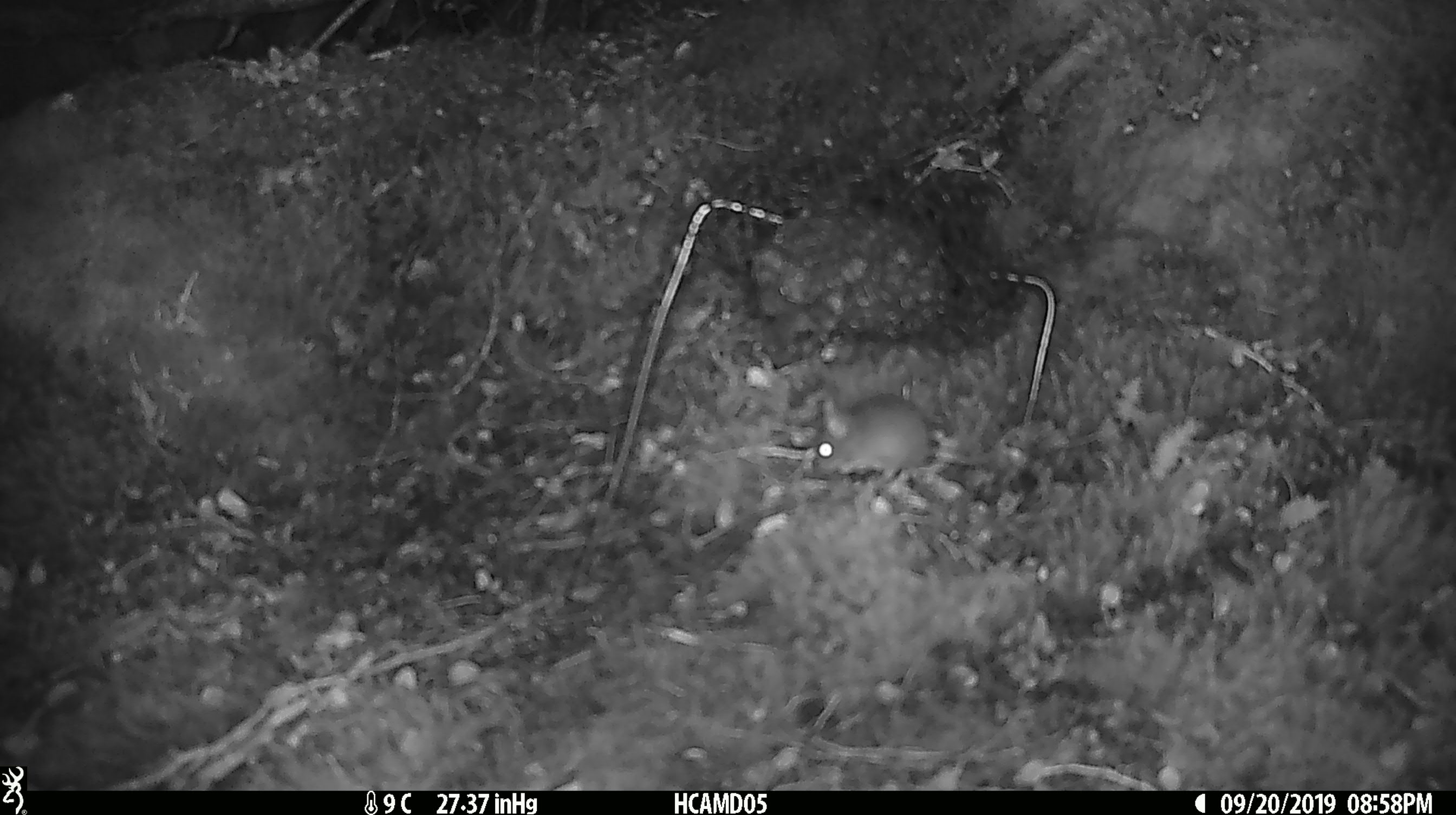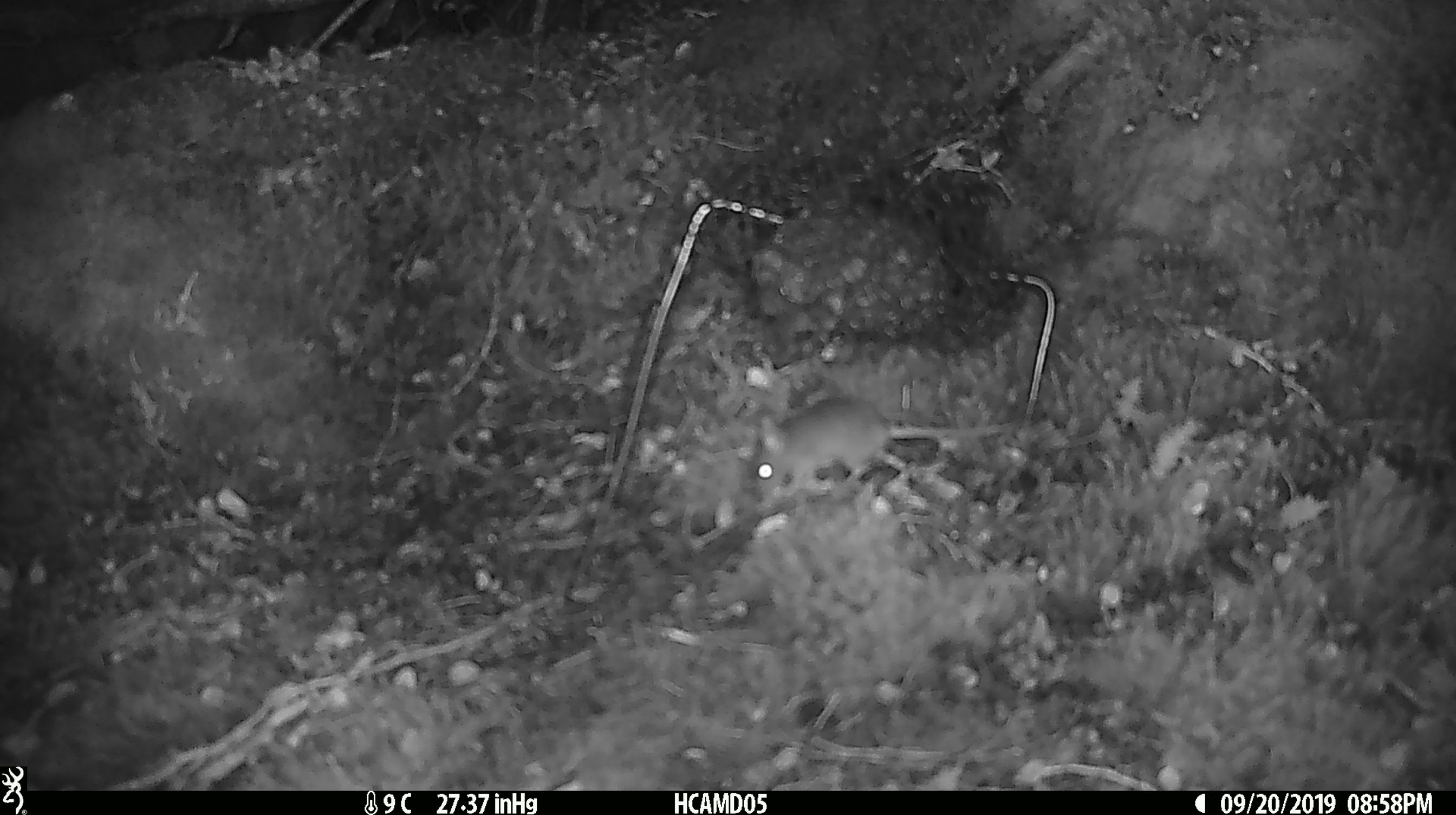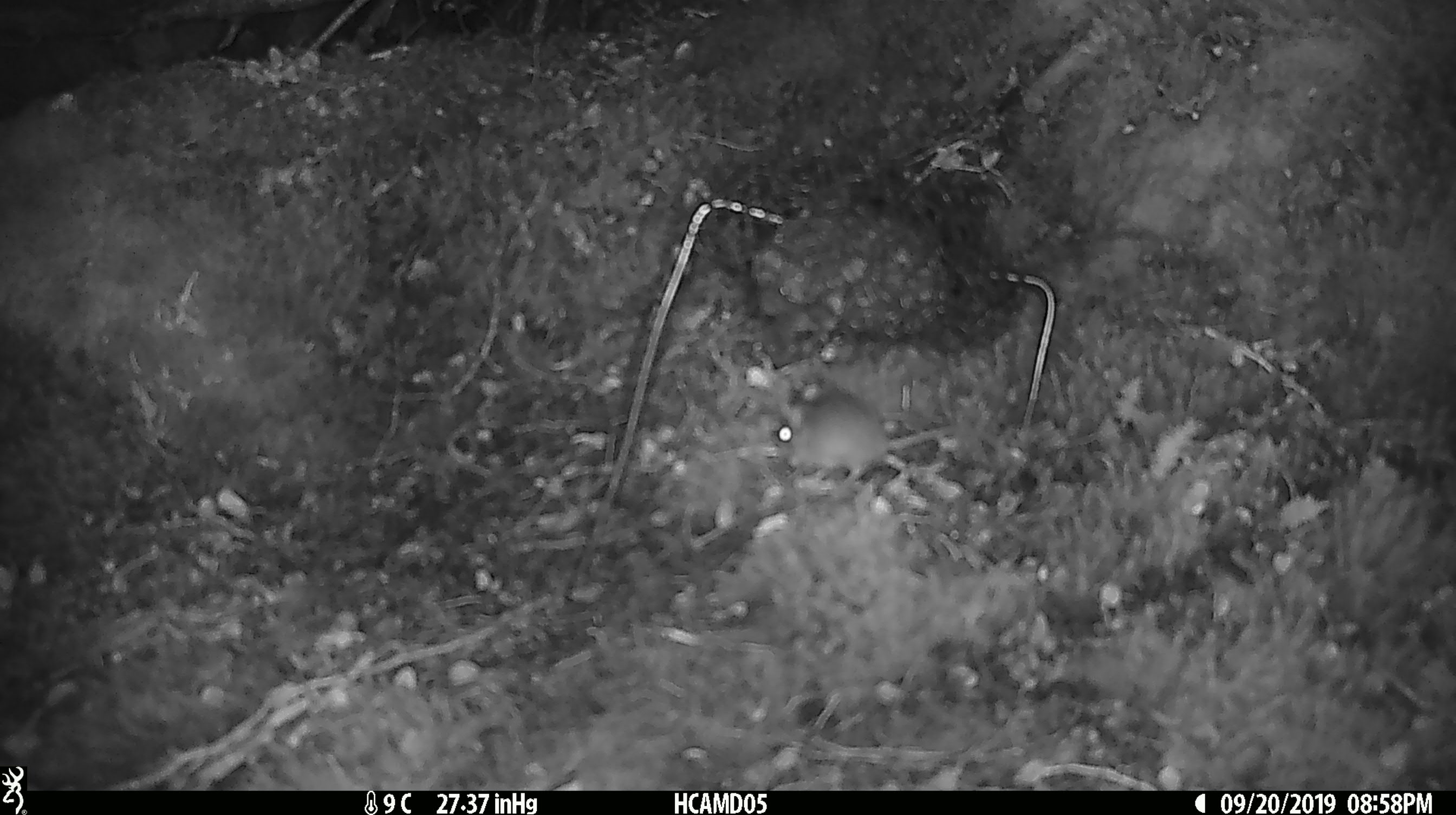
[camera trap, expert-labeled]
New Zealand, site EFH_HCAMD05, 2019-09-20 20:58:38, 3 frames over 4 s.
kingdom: Animalia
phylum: Chordata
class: Mammalia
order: Rodentia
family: Muridae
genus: Mus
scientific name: Mus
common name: mouse